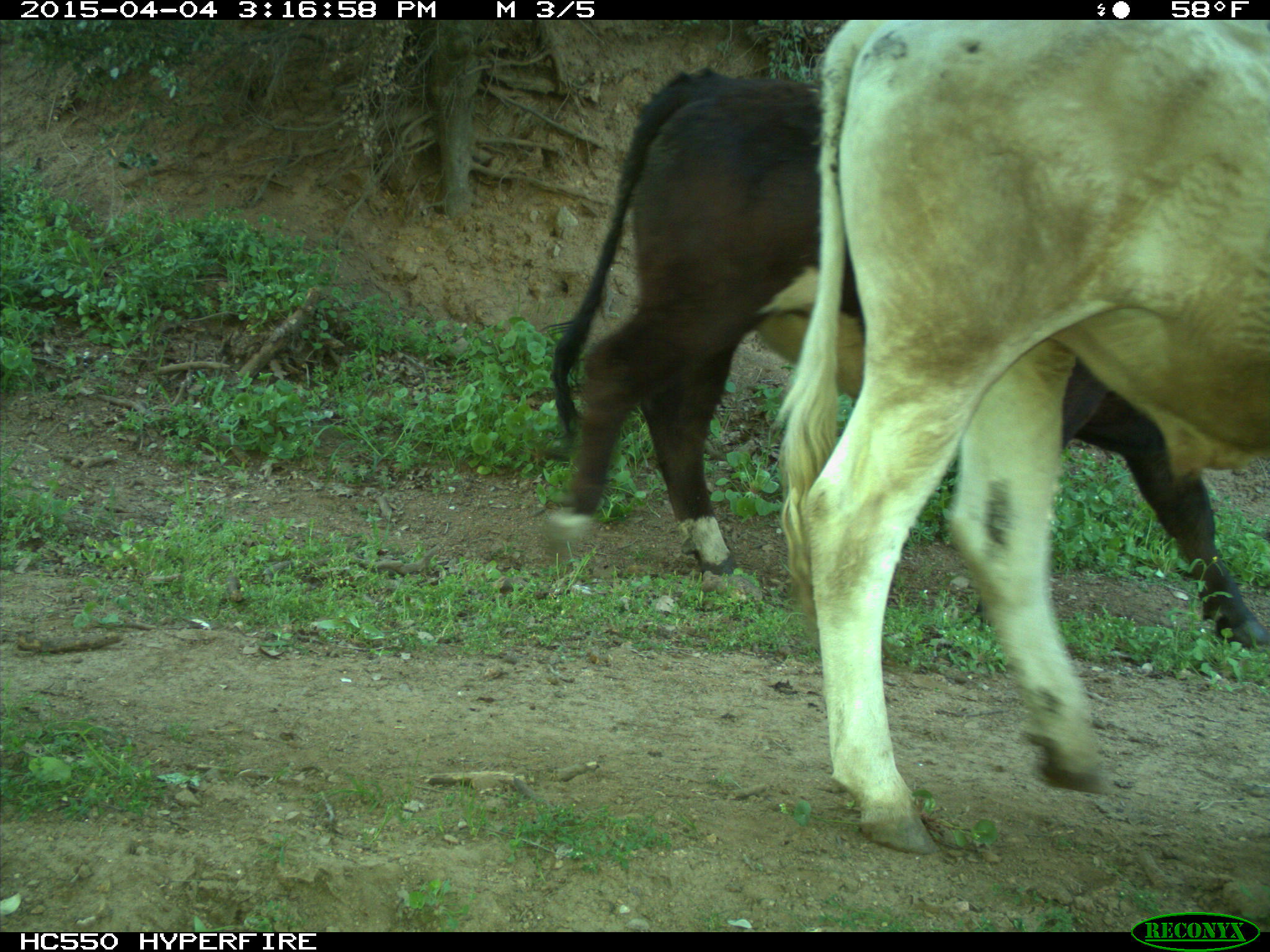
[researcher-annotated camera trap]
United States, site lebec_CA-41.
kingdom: Animalia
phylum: Chordata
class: Mammalia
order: Artiodactyla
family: Bovidae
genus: Bos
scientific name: Bos taurus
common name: domestic cow